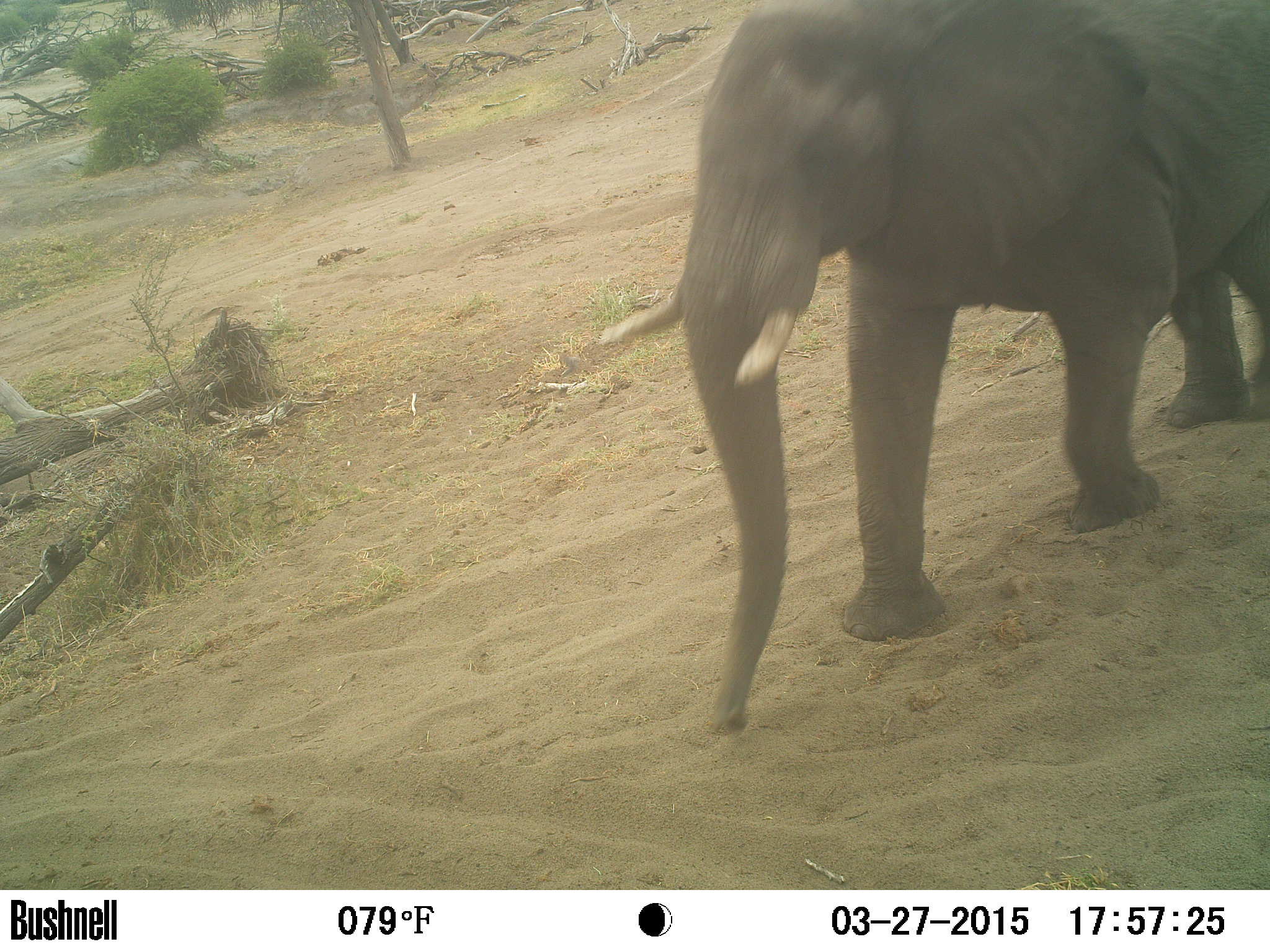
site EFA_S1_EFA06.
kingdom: Animalia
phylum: Chordata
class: Mammalia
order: Proboscidea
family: Elephantidae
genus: Loxodonta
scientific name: Loxodonta africana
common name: african bush elephant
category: elephant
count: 1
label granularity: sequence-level